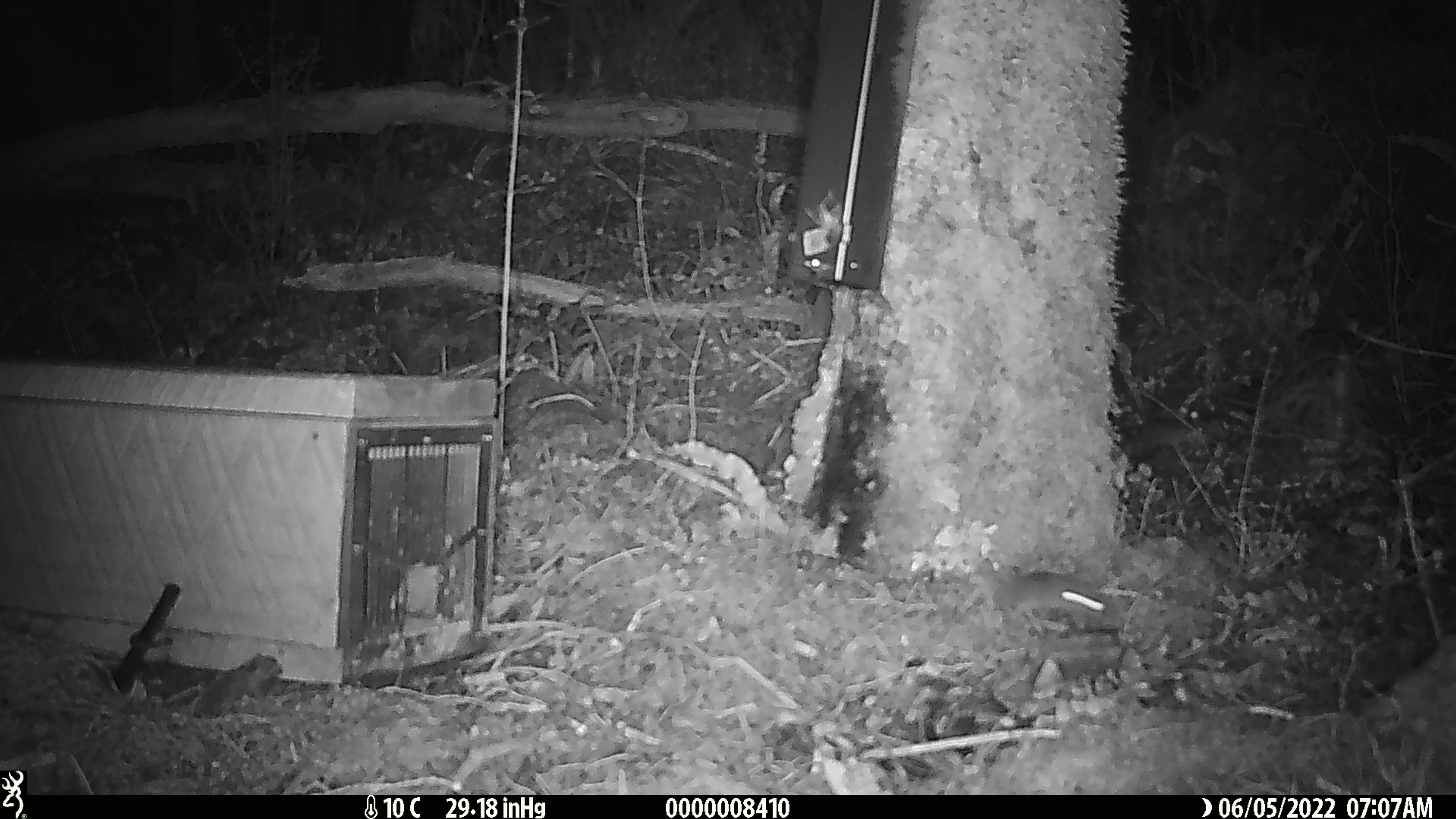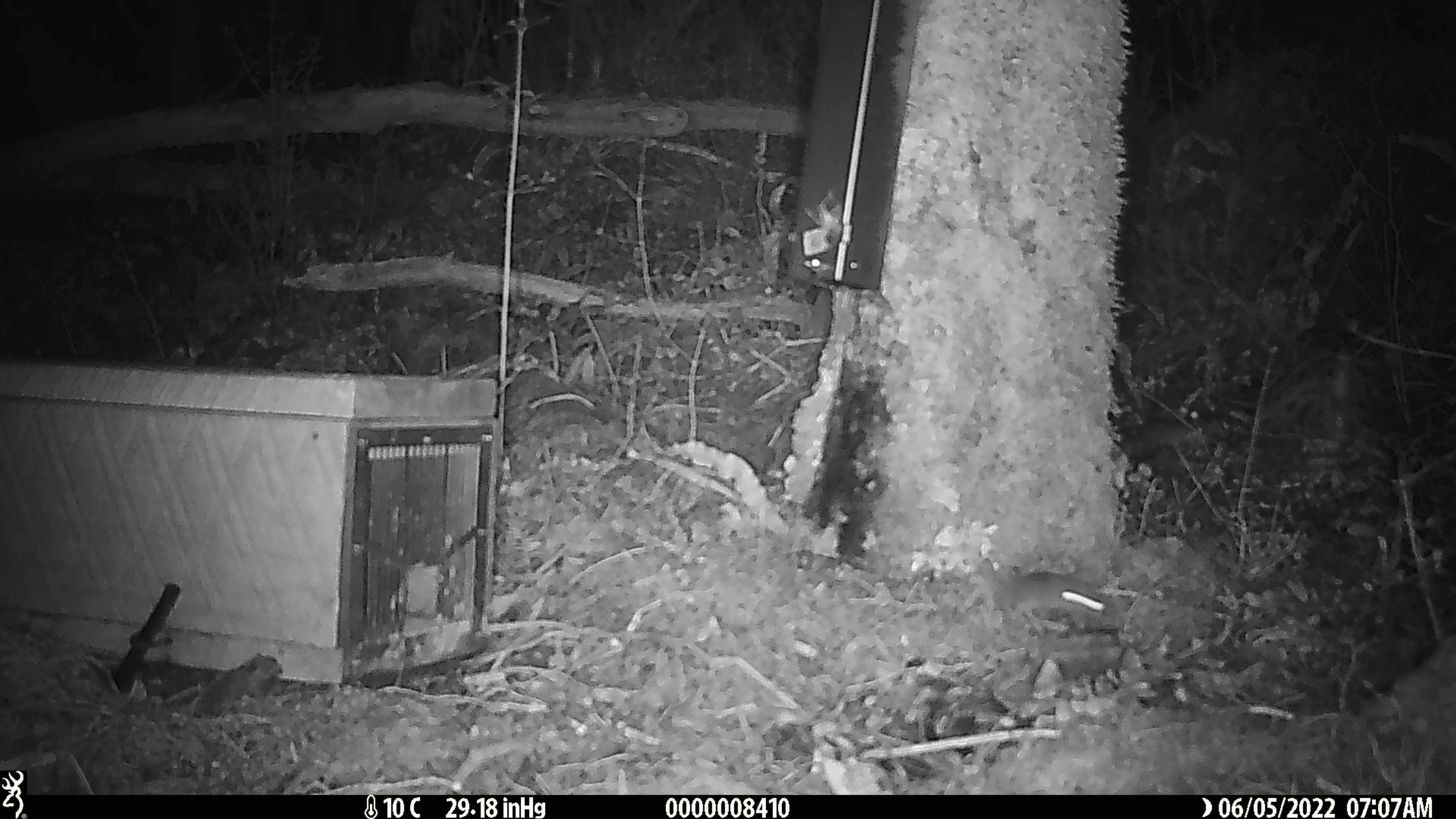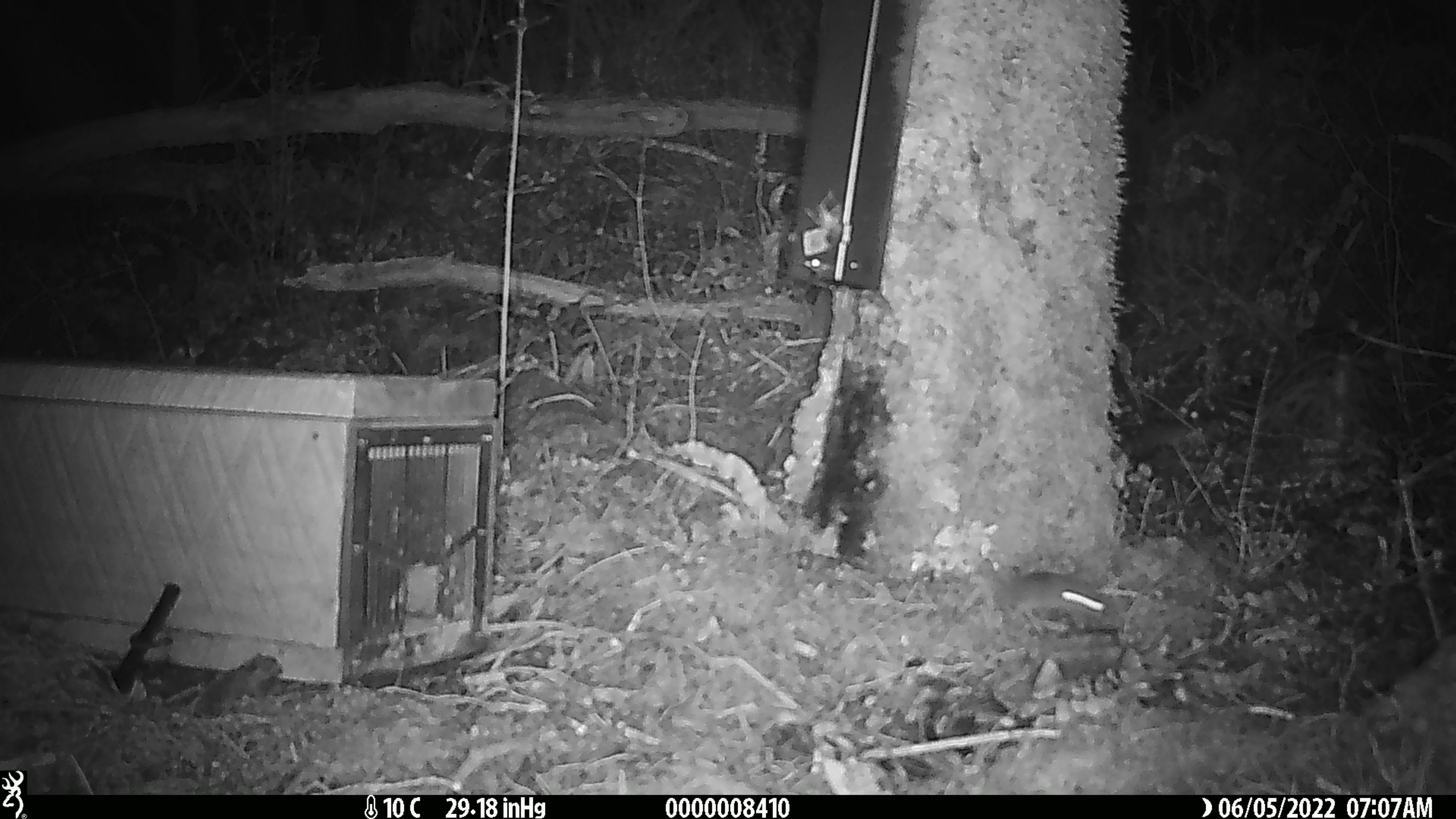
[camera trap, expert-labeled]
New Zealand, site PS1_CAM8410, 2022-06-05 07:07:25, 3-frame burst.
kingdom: Animalia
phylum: Chordata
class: Mammalia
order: Rodentia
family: Muridae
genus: Mus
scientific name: Mus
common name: mouse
Mouse (Mus).